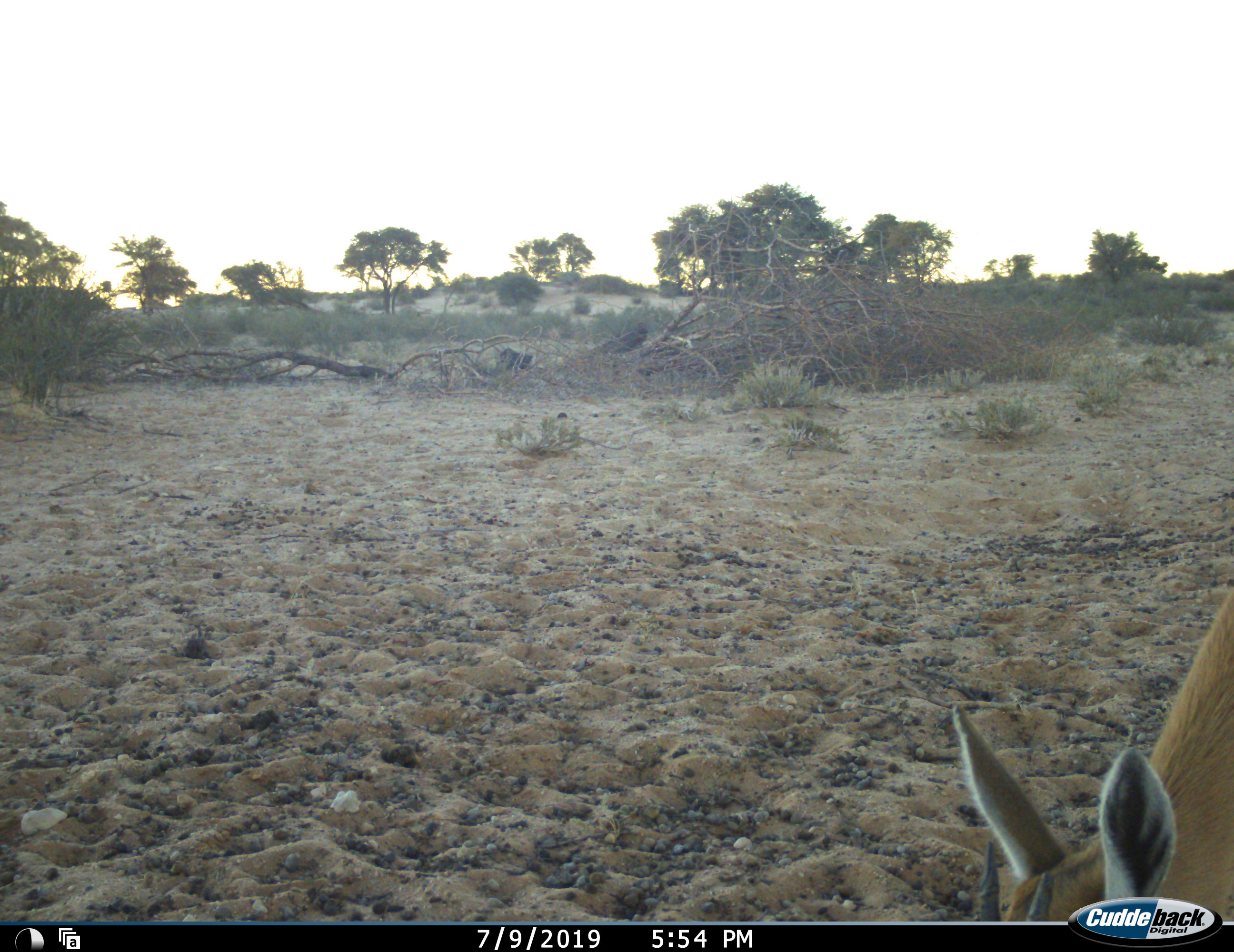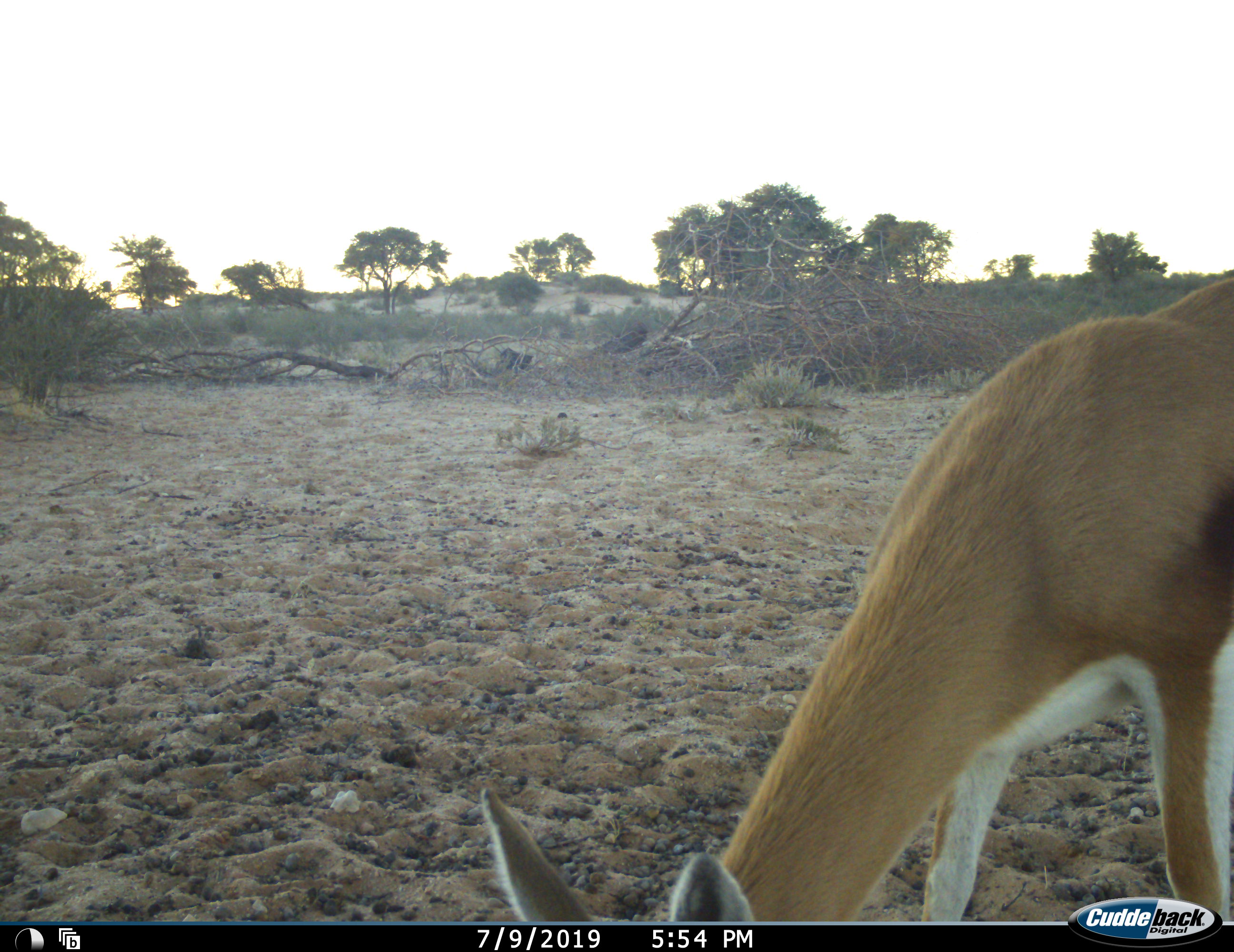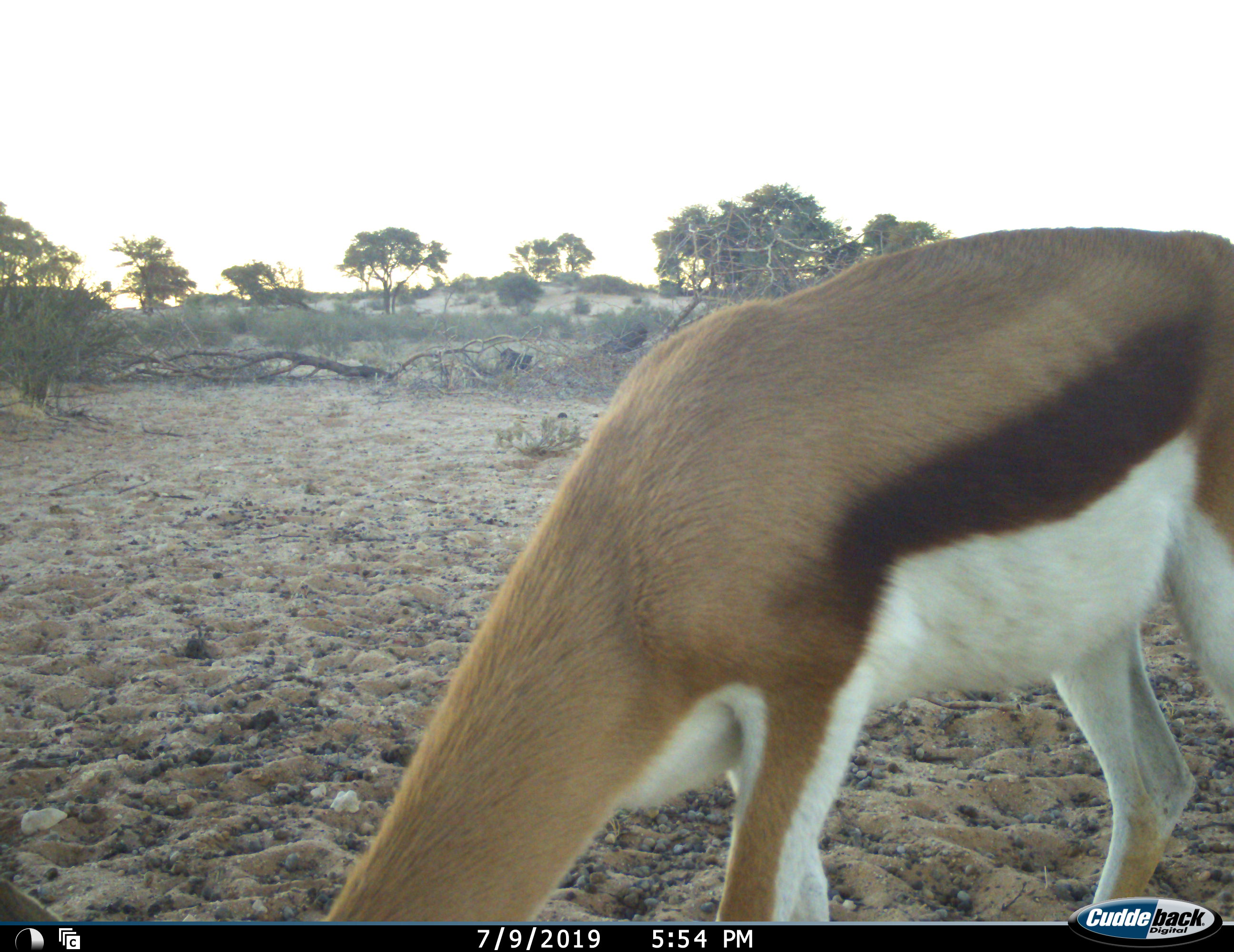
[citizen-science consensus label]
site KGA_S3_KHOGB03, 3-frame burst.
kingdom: Animalia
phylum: Chordata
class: Mammalia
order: Artiodactyla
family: Bovidae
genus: Antidorcas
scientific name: Antidorcas marsupialis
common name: springbok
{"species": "springbok (Antidorcas marsupialis)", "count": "1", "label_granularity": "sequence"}